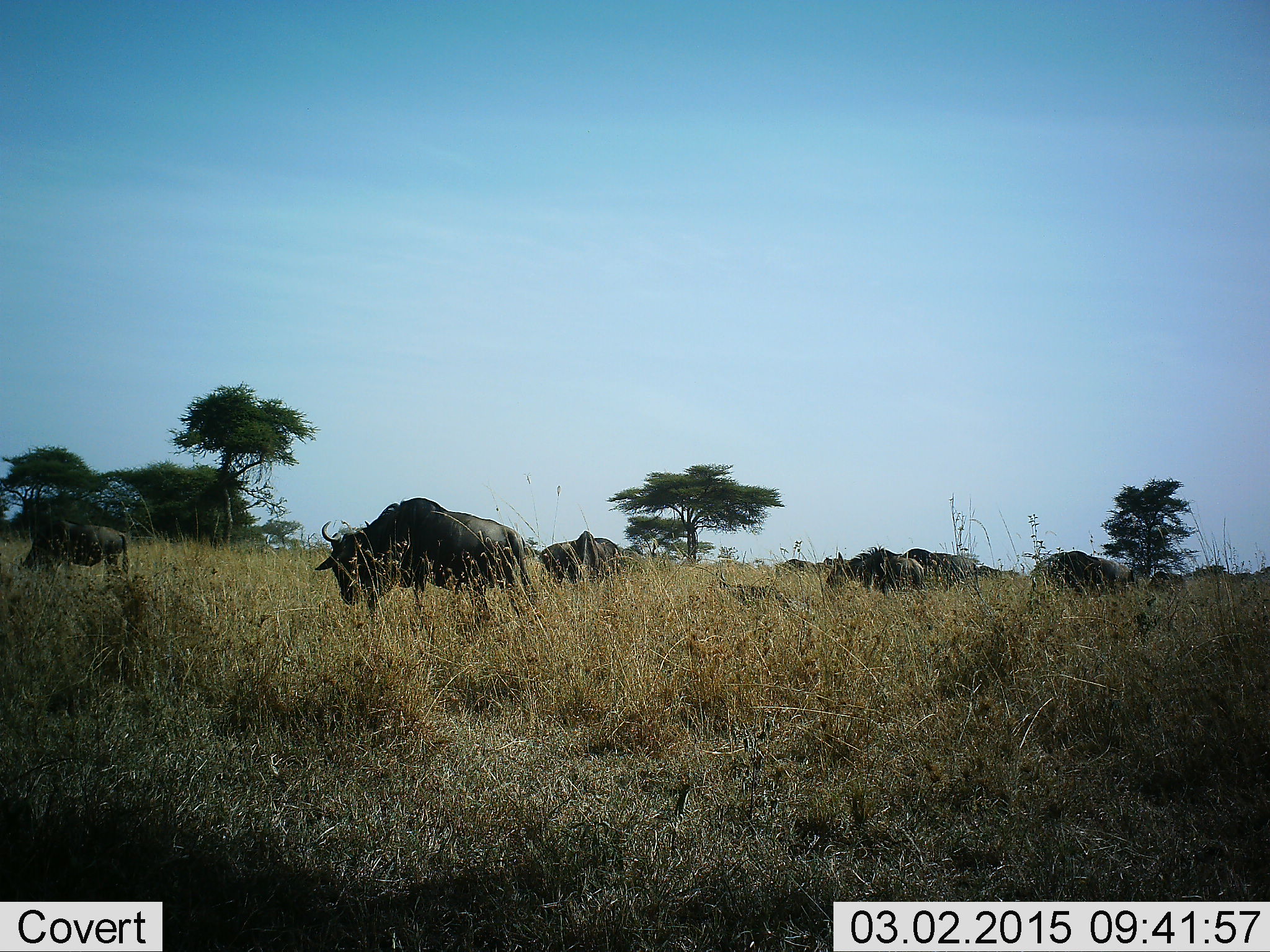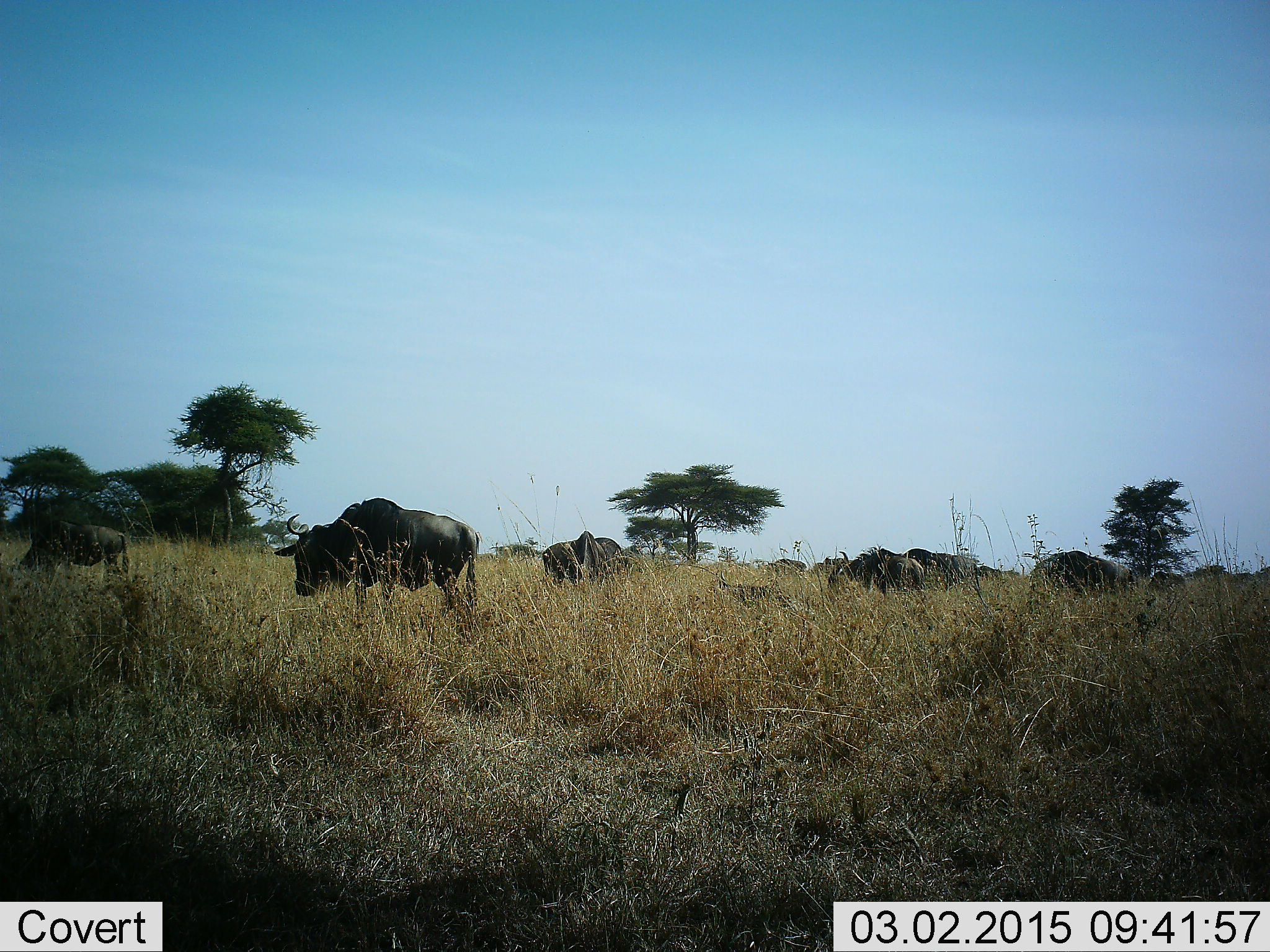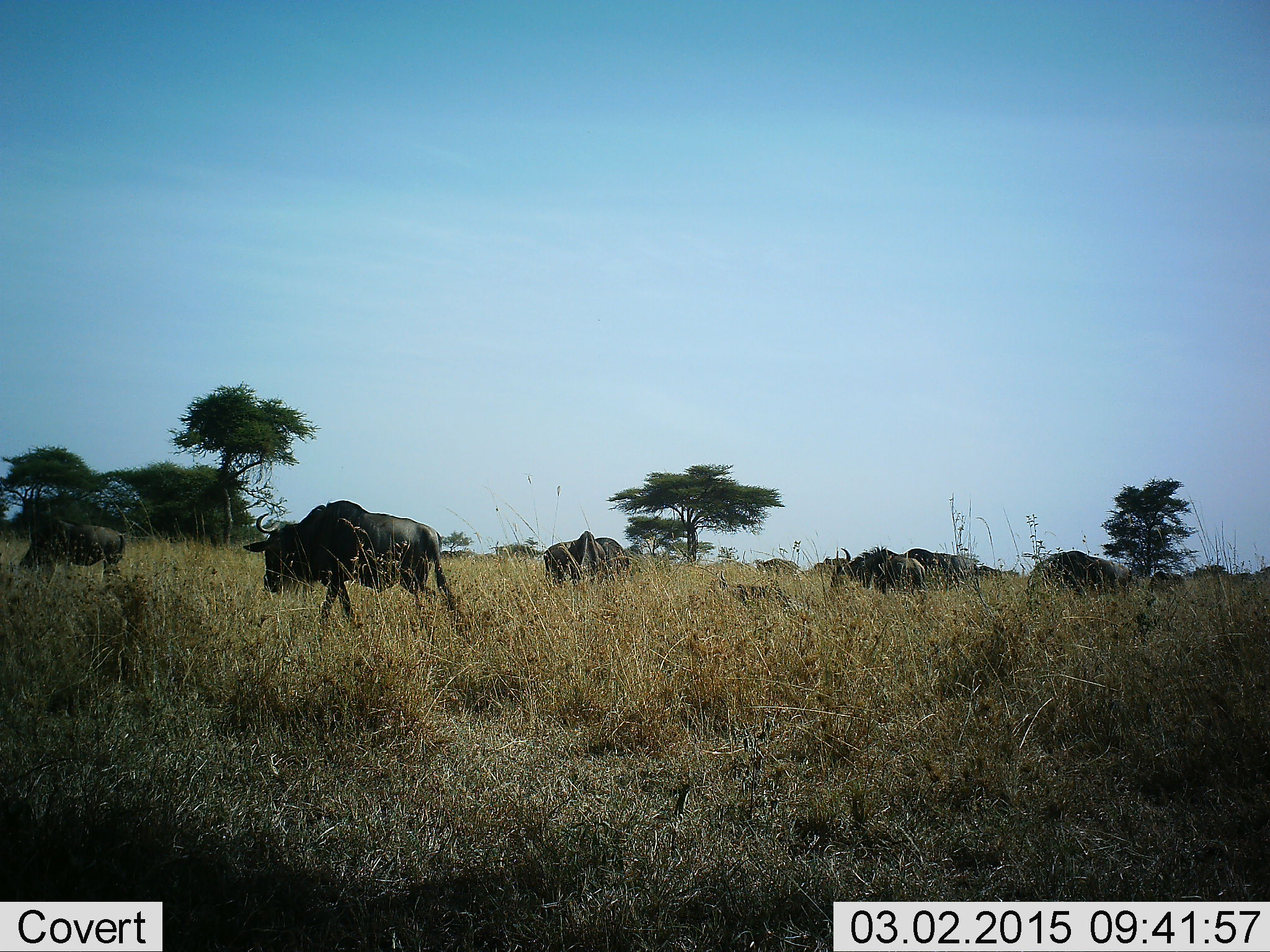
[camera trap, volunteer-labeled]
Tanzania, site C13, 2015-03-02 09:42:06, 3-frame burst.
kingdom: Animalia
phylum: Chordata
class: Mammalia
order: Artiodactyla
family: Bovidae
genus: Connochaetes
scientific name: Connochaetes taurinus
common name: blue wildebeest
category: wildebeest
Wildebeest (blue wildebeest) (Connochaetes taurinus), count 11-50. Behavior (volunteer vote fractions): standing 60%, resting 0%, moving 70%, interacting 0%. Young present (vote fraction): 0%. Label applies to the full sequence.